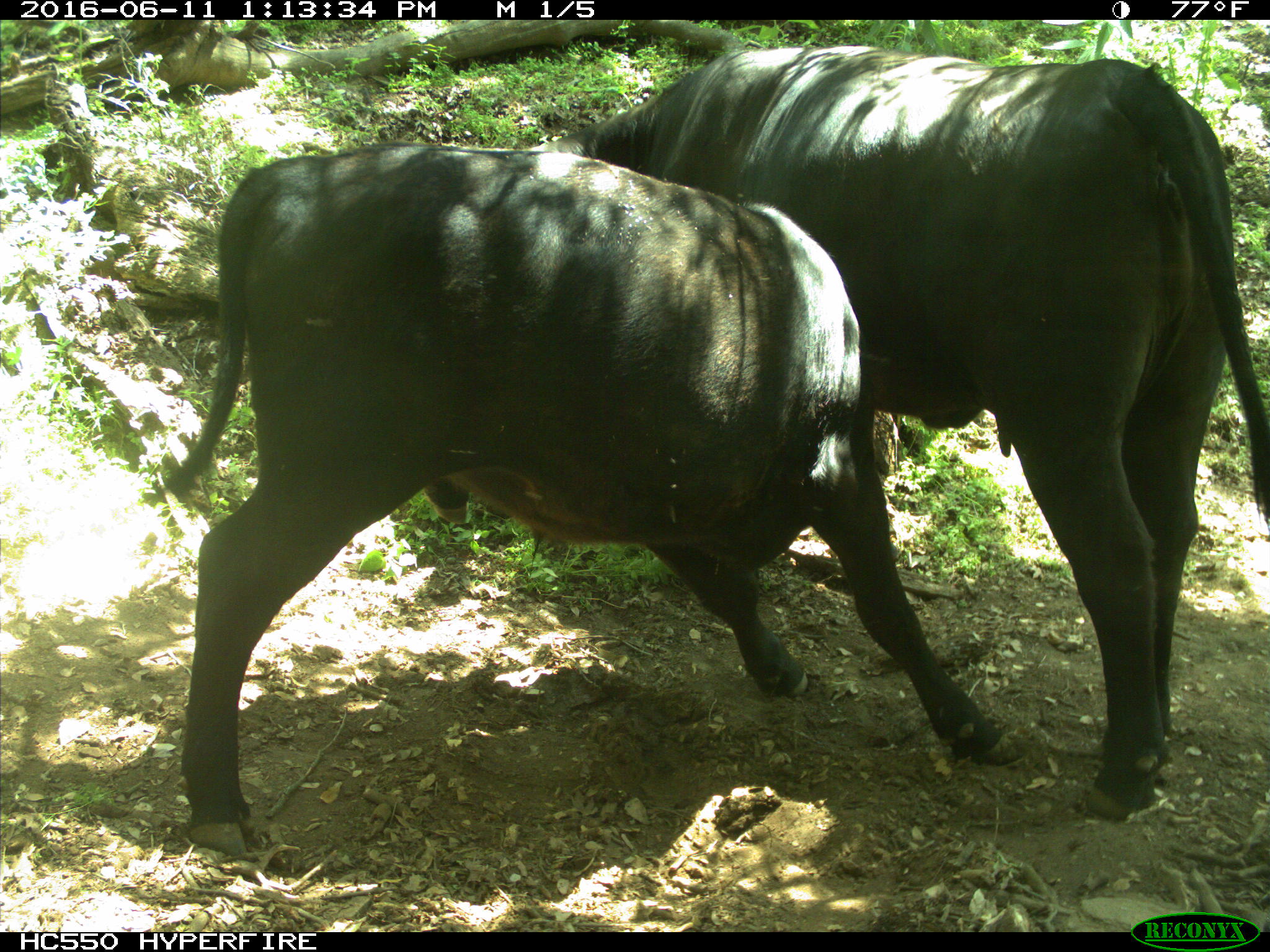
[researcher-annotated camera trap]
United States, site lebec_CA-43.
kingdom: Animalia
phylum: Chordata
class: Mammalia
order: Artiodactyla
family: Bovidae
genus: Bos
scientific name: Bos taurus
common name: domestic cow